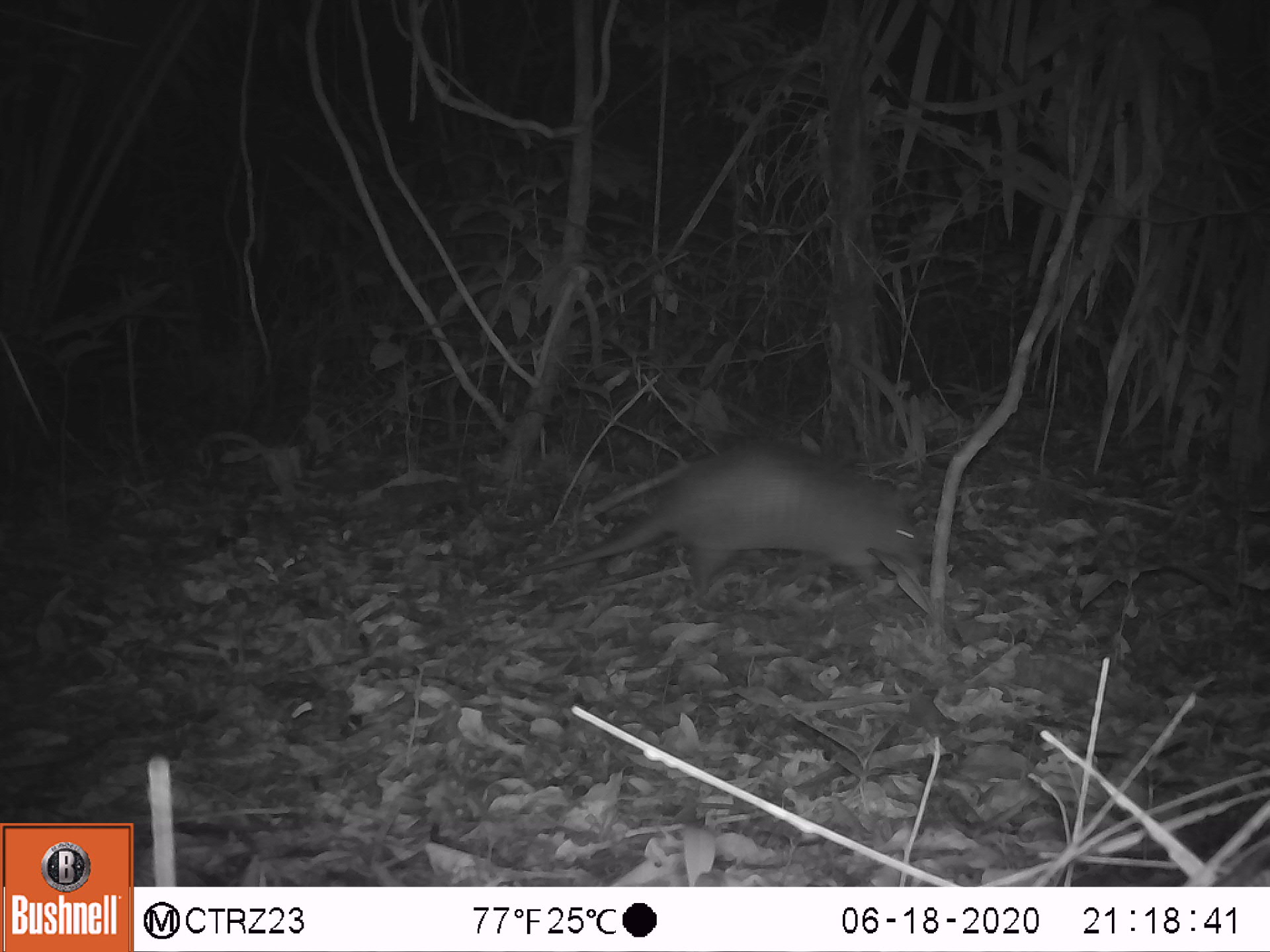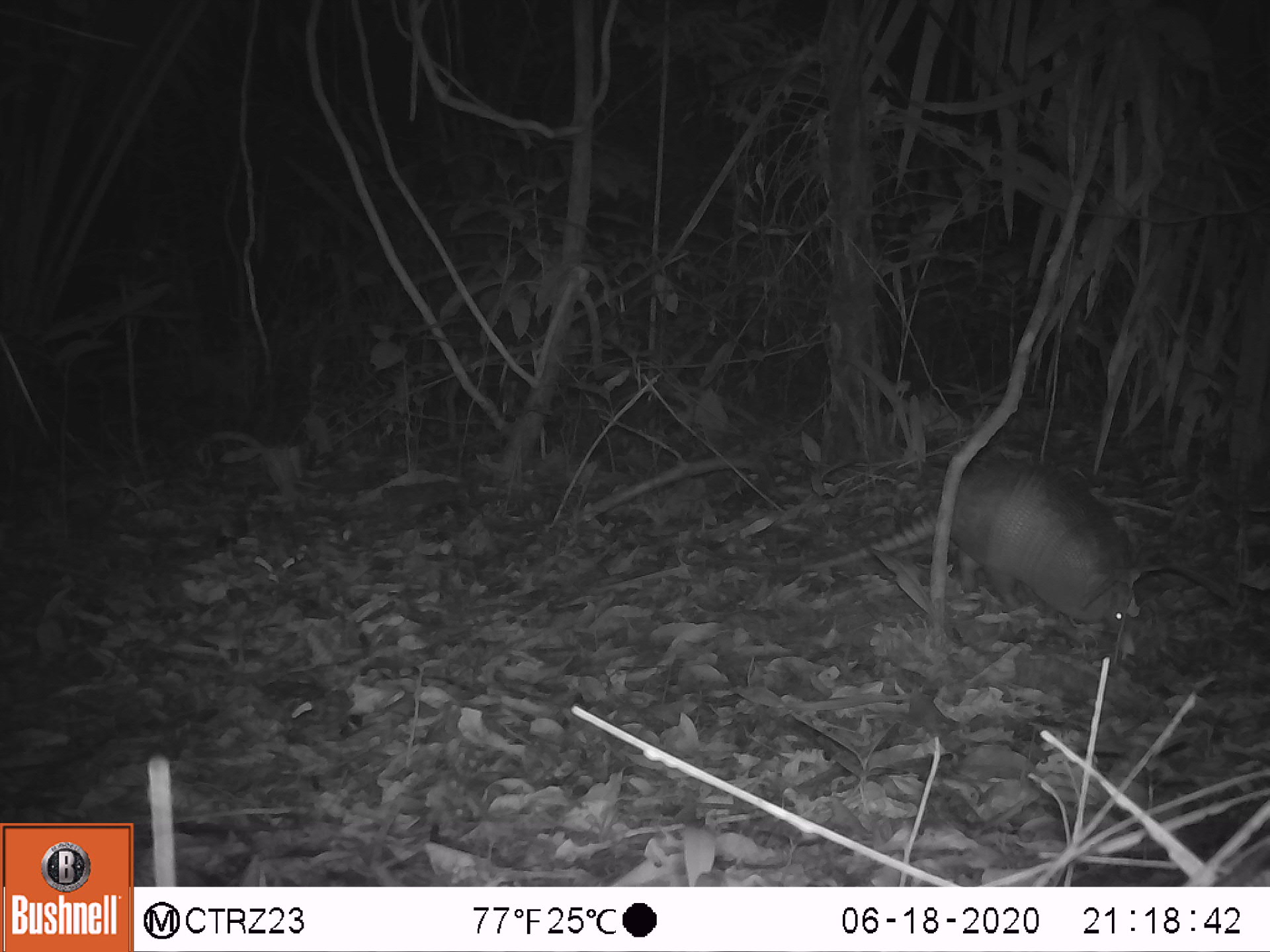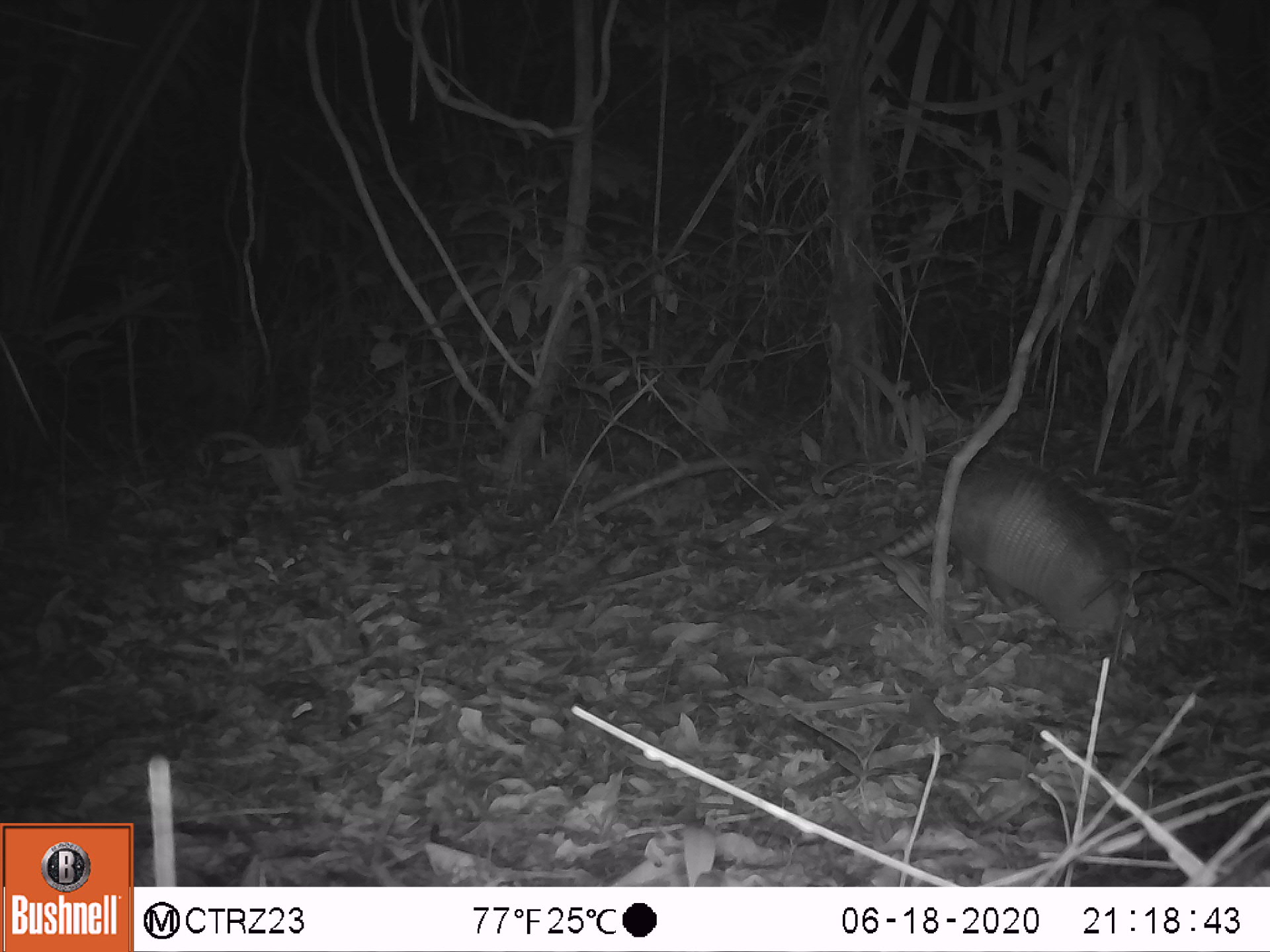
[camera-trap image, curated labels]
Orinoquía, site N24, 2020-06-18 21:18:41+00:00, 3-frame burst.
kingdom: Animalia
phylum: Chordata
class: Mammalia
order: Cingulata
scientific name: Cingulata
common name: armadillo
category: unknown armadillo